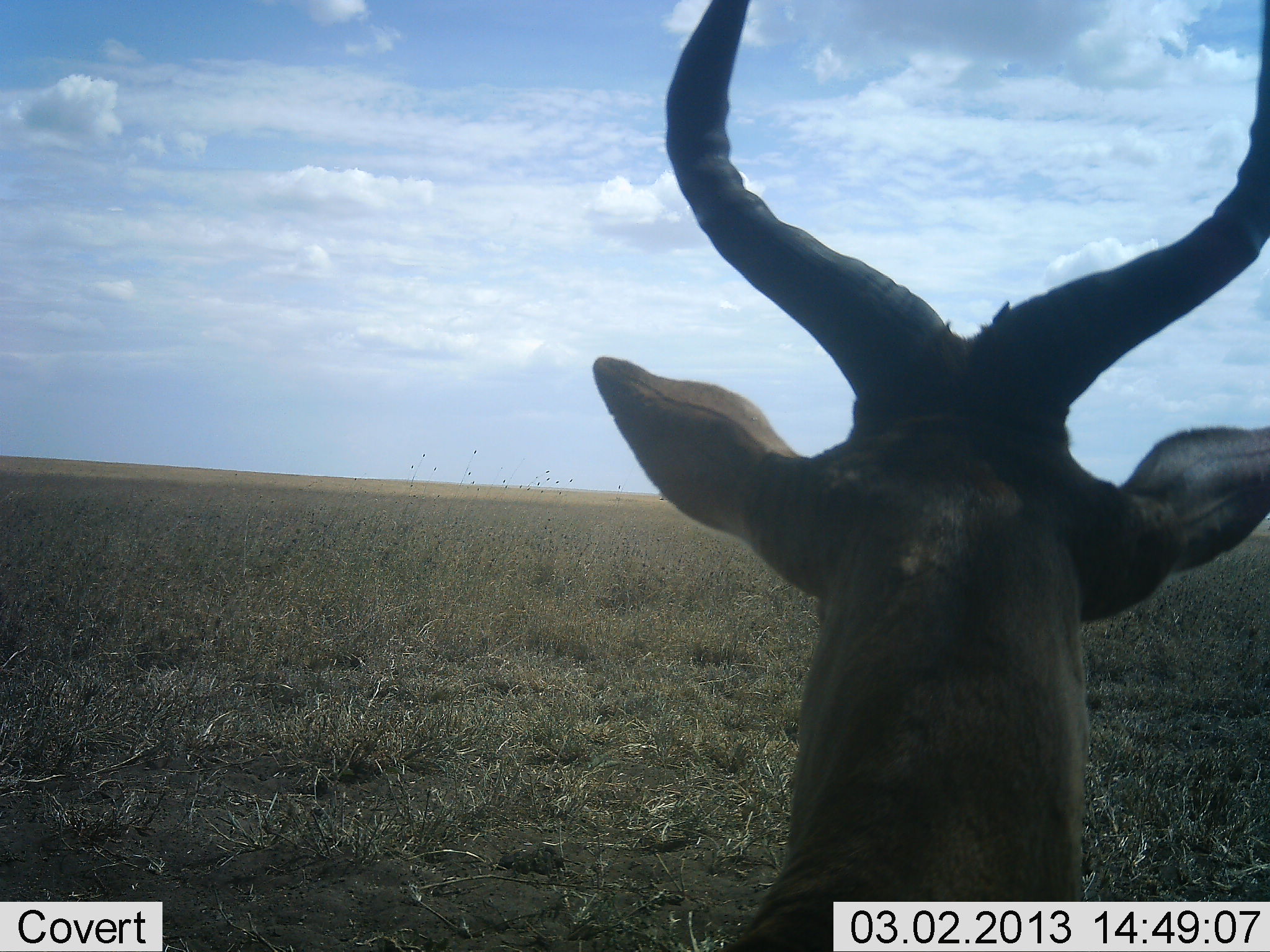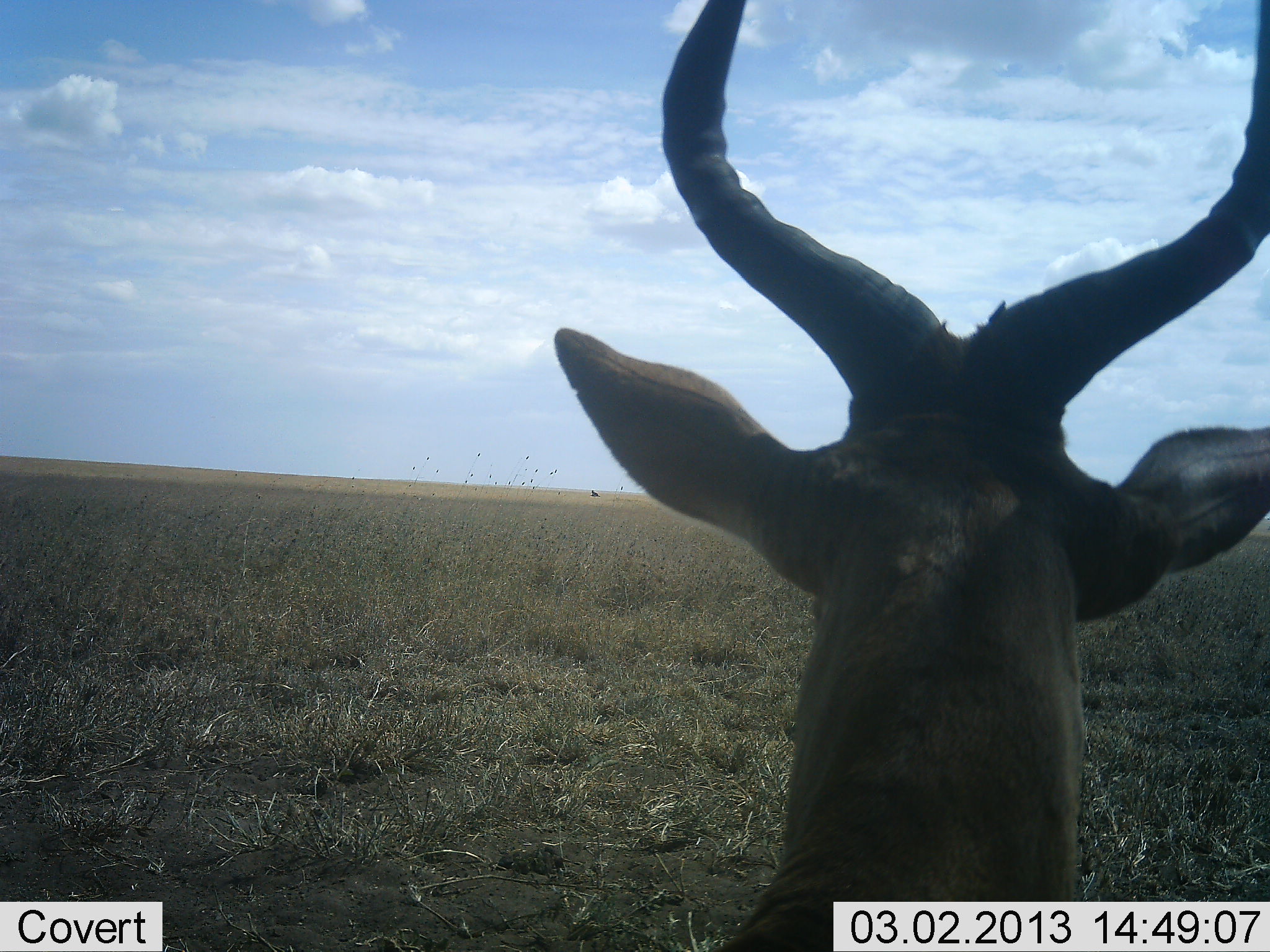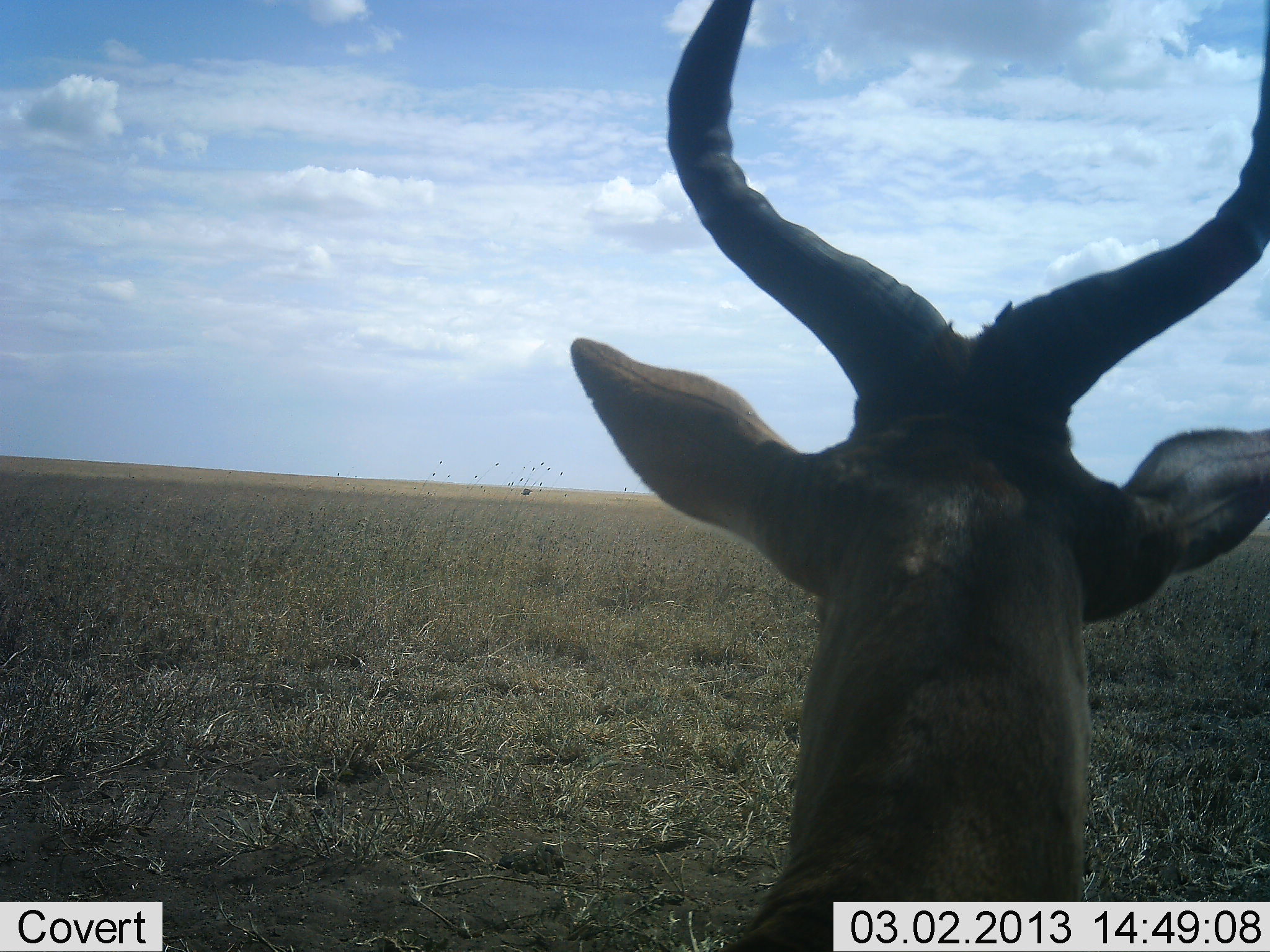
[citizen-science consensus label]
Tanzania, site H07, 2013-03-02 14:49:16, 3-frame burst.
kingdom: Animalia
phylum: Chordata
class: Mammalia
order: Artiodactyla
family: Bovidae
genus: Alcelaphus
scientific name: Alcelaphus buselaphus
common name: hartebeest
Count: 1.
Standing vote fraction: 38%.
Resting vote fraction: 62%.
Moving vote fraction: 0%.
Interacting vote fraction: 0%.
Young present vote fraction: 0%.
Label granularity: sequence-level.